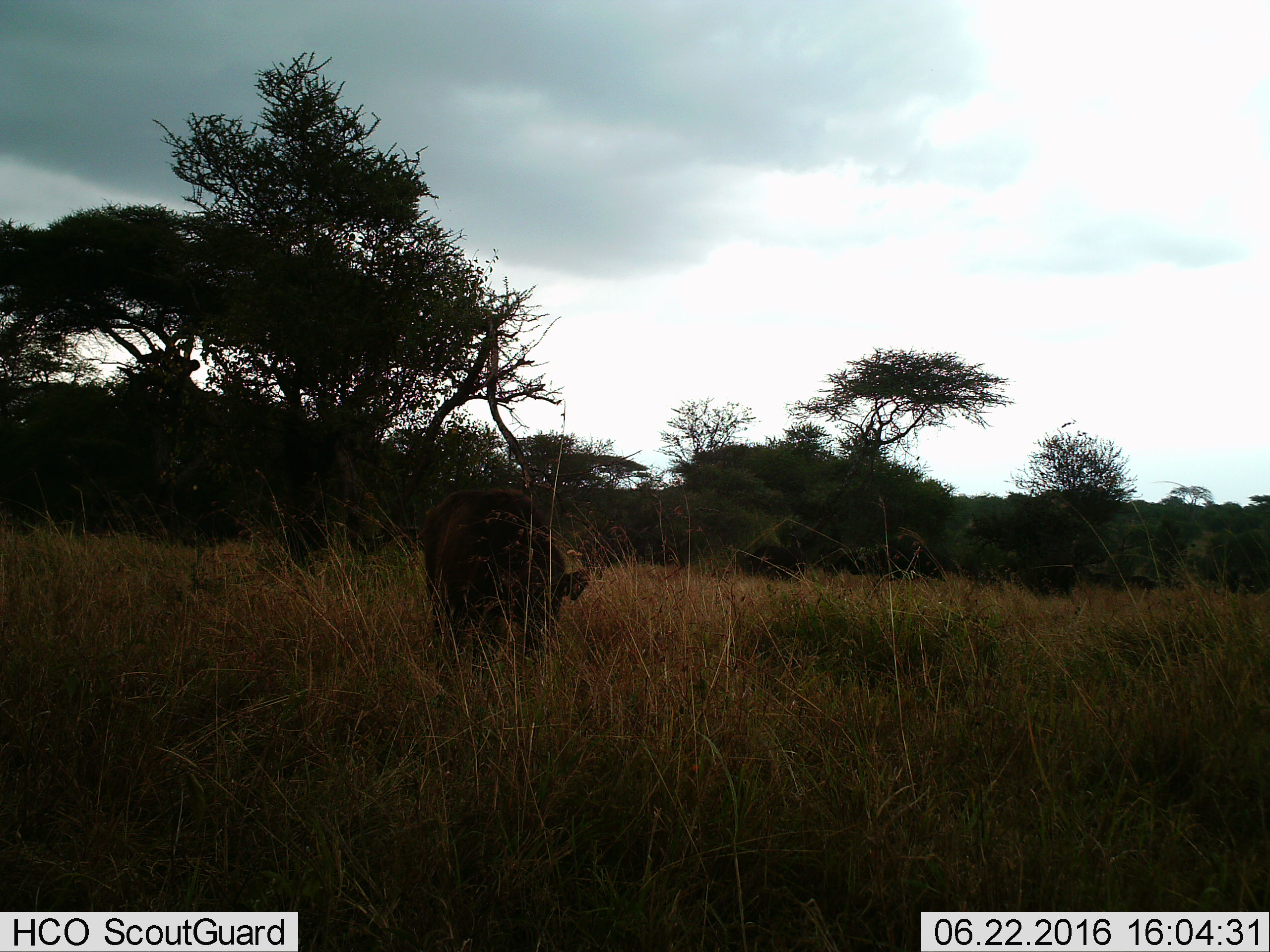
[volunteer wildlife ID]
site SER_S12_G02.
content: unidentified animal